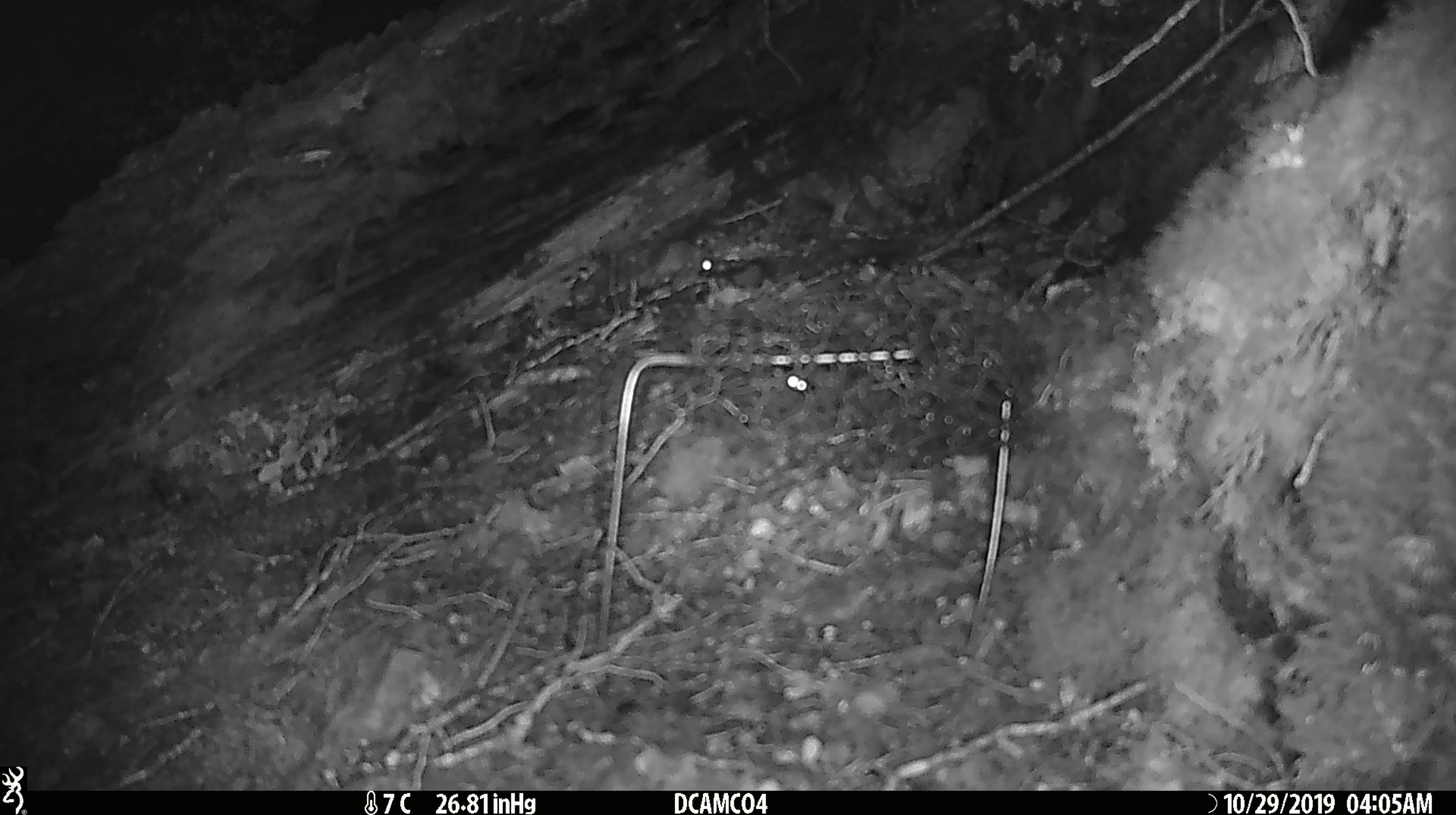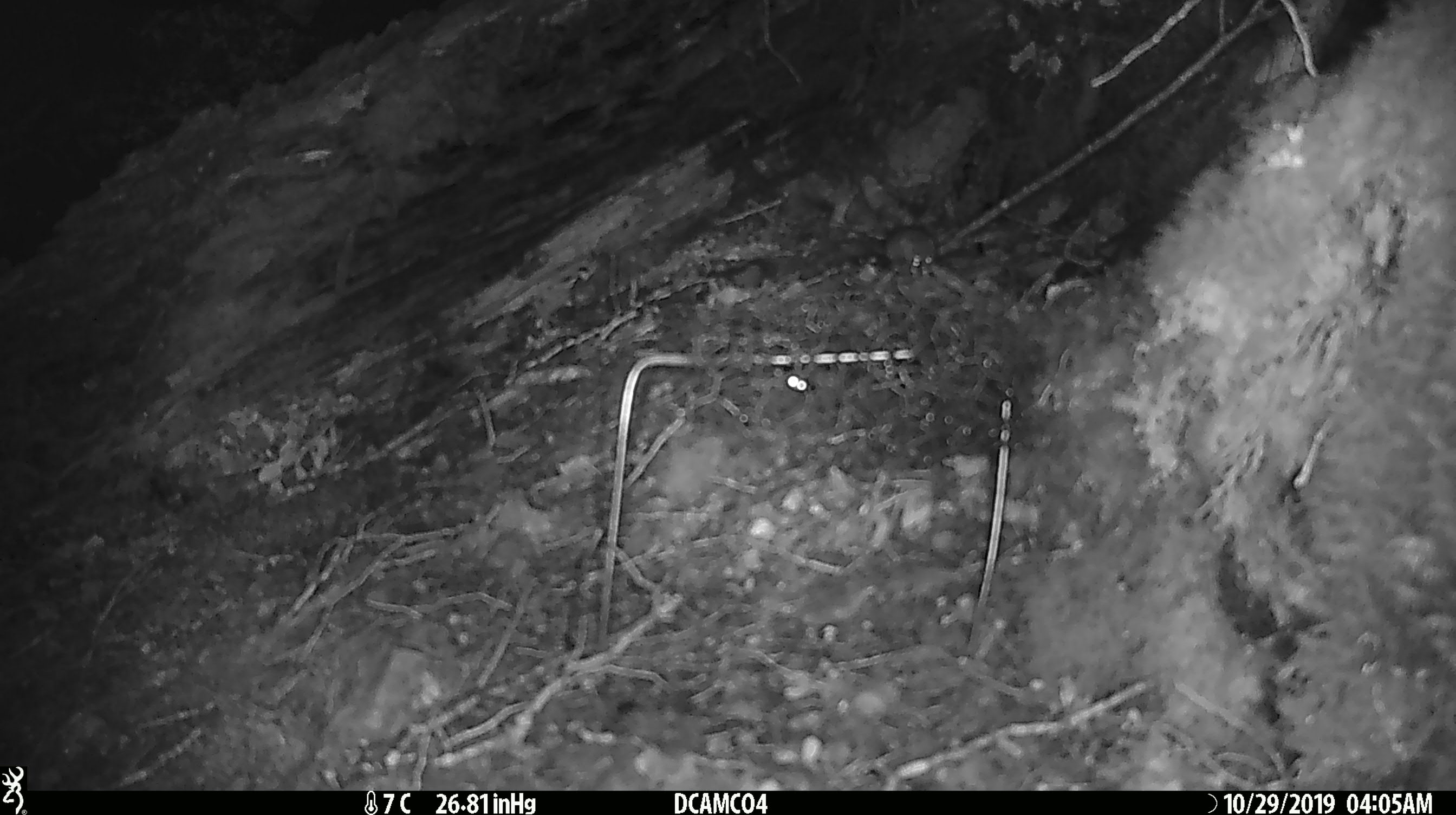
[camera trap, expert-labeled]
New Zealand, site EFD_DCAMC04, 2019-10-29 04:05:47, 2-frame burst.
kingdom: Animalia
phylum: Chordata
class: Mammalia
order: Rodentia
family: Muridae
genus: Mus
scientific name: Mus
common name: mouse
Mouse (Mus).